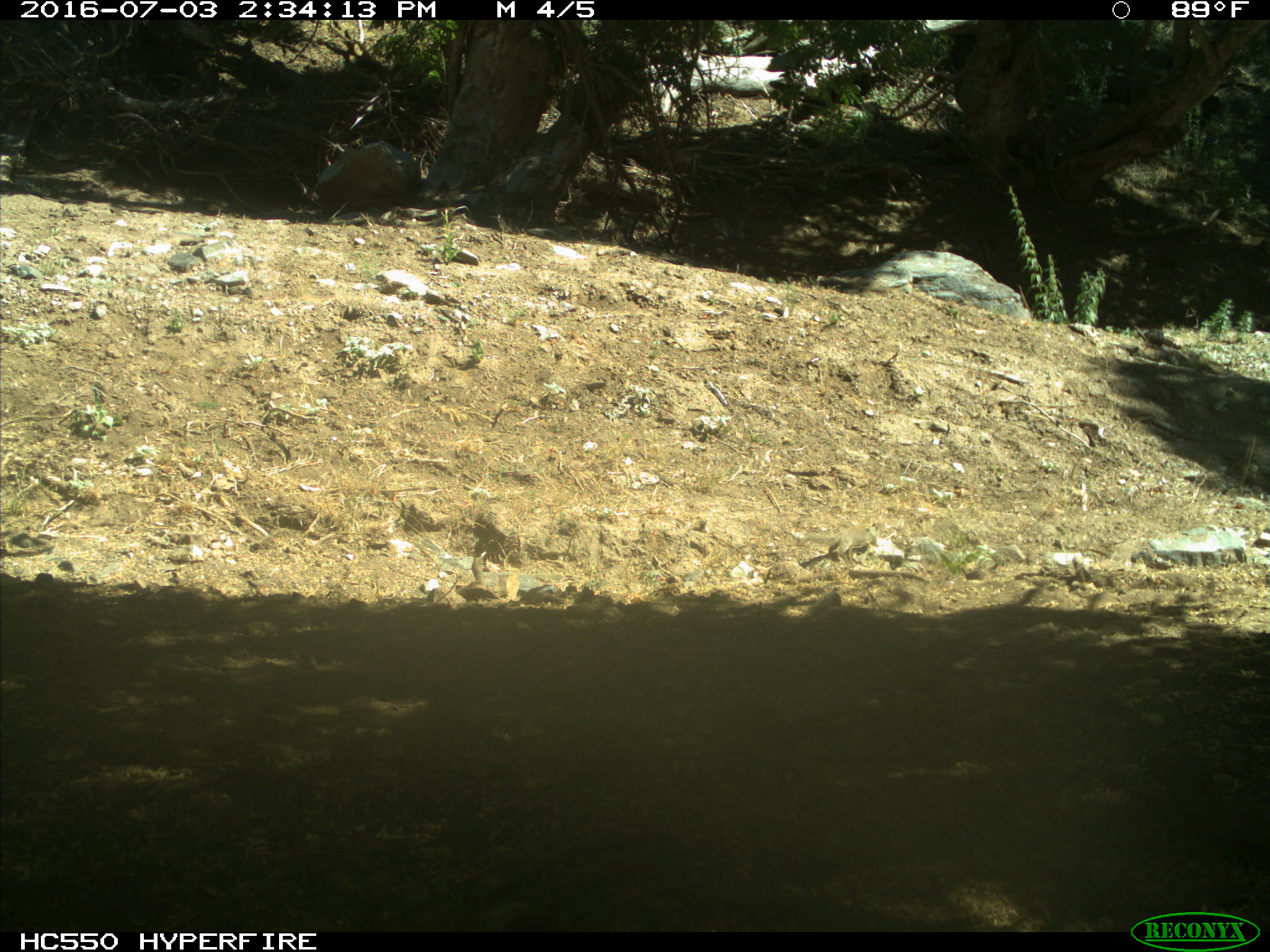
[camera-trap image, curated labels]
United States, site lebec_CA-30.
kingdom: Animalia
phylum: Chordata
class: Mammalia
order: Rodentia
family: Sciuridae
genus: Otospermophilus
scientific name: Otospermophilus beecheyi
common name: california ground squirrel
Otospermophilus beecheyi (california ground squirrel).